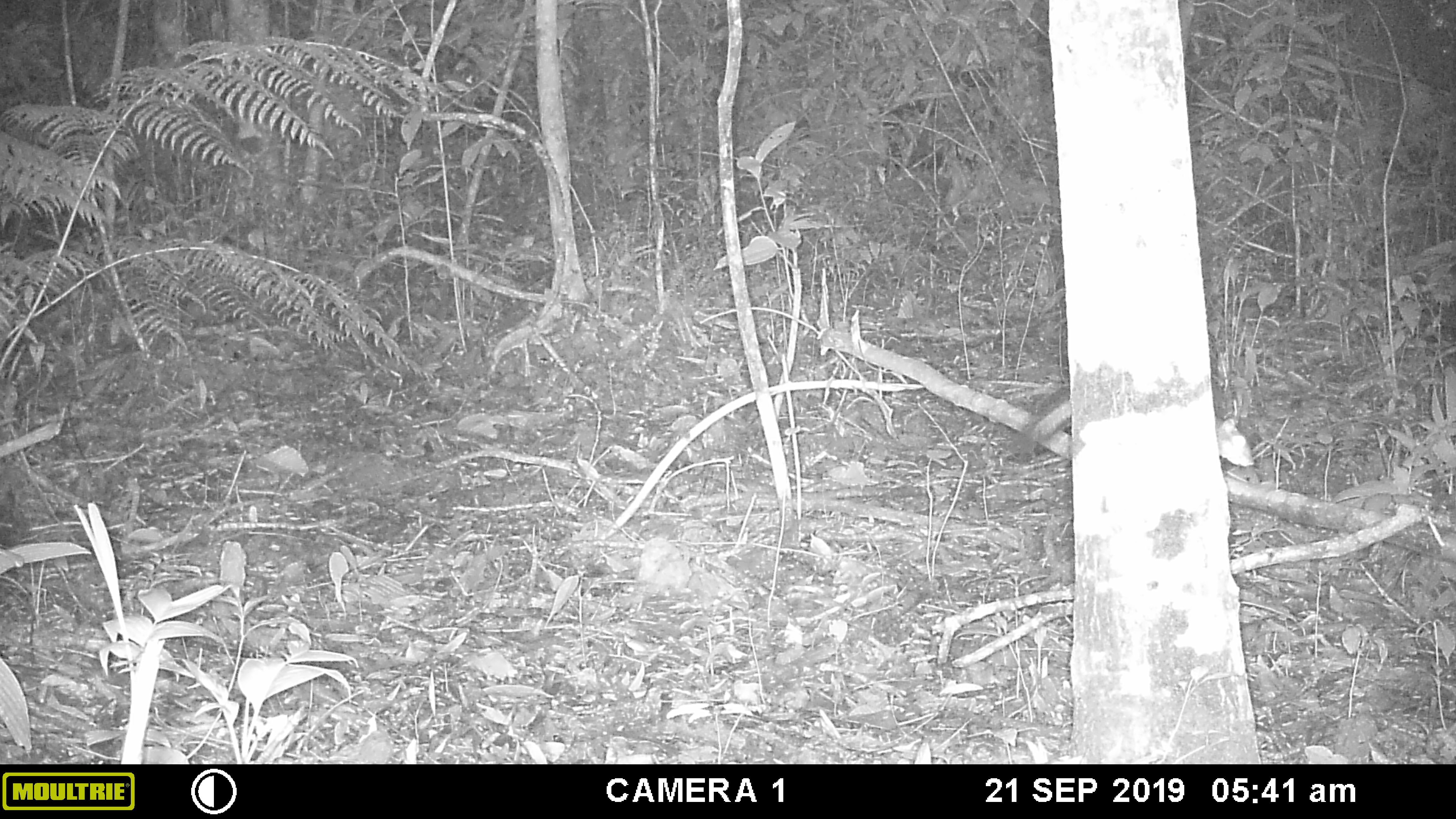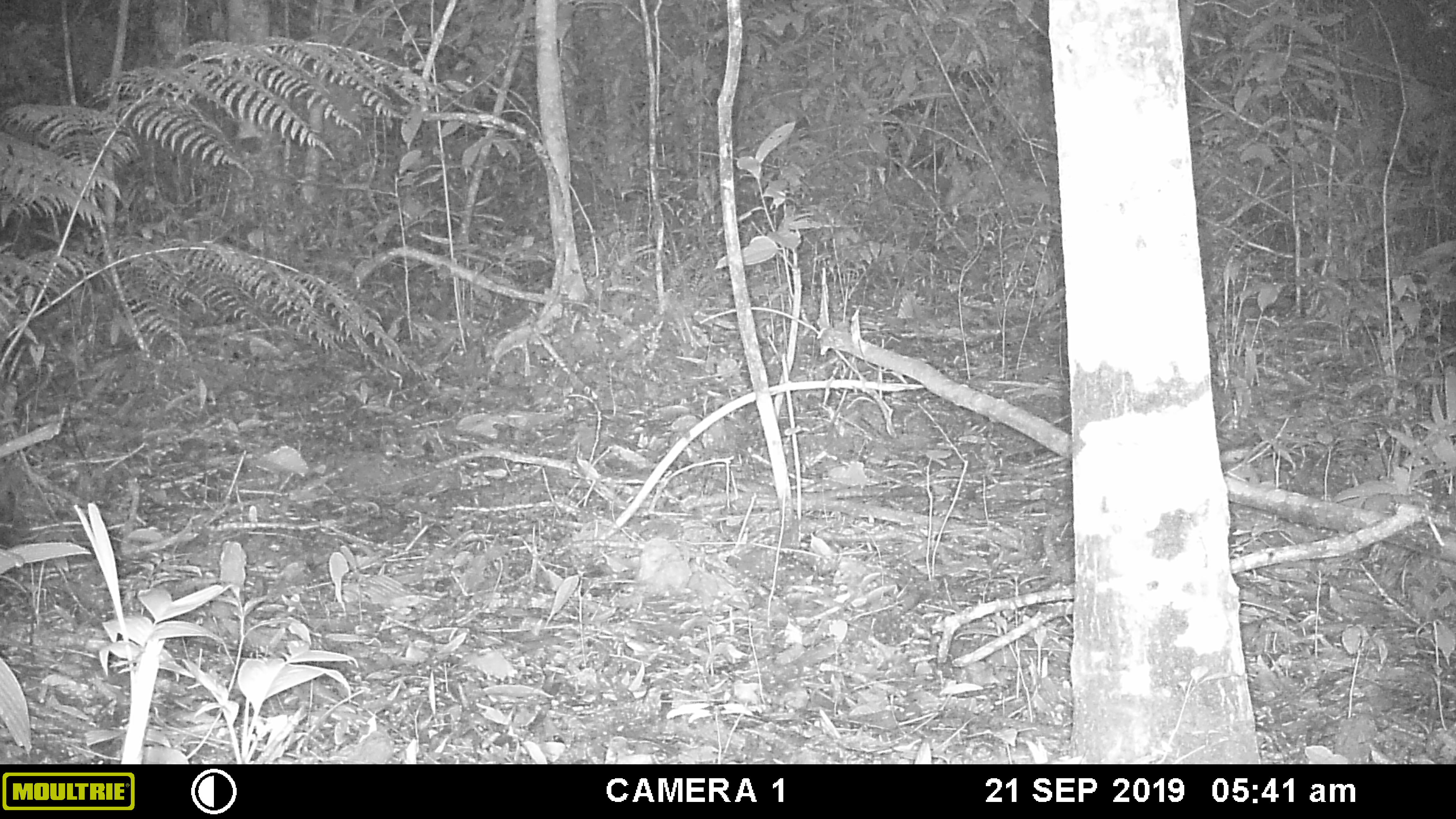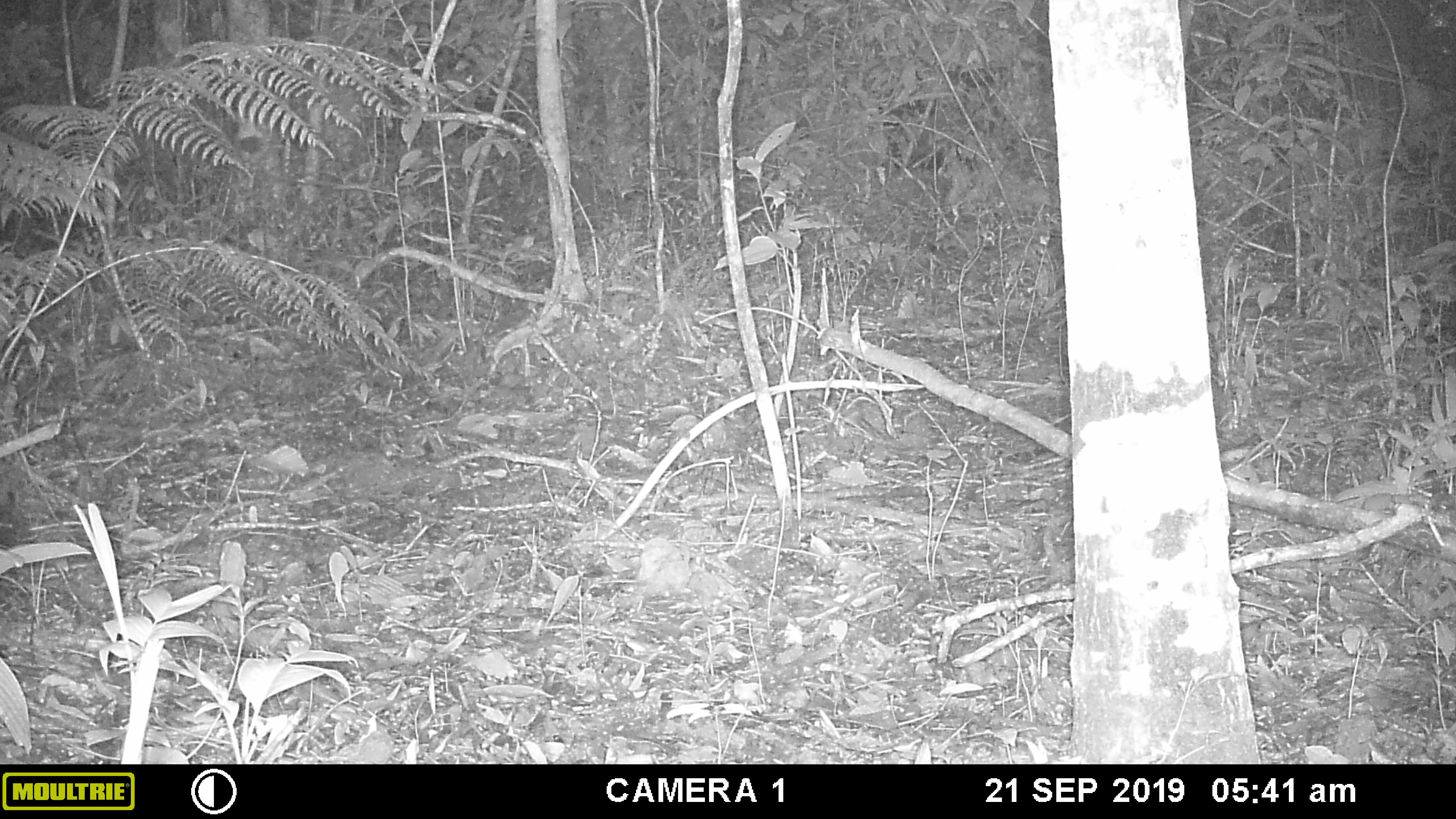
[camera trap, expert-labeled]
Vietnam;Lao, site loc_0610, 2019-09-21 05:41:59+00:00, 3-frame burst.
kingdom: Animalia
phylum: Chordata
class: Mammalia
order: Rodentia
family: Sciuridae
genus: Sciurus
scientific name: Sciurus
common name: squirrel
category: unidentified squirrel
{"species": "unidentified squirrel (squirrel) (Sciurus)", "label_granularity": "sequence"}